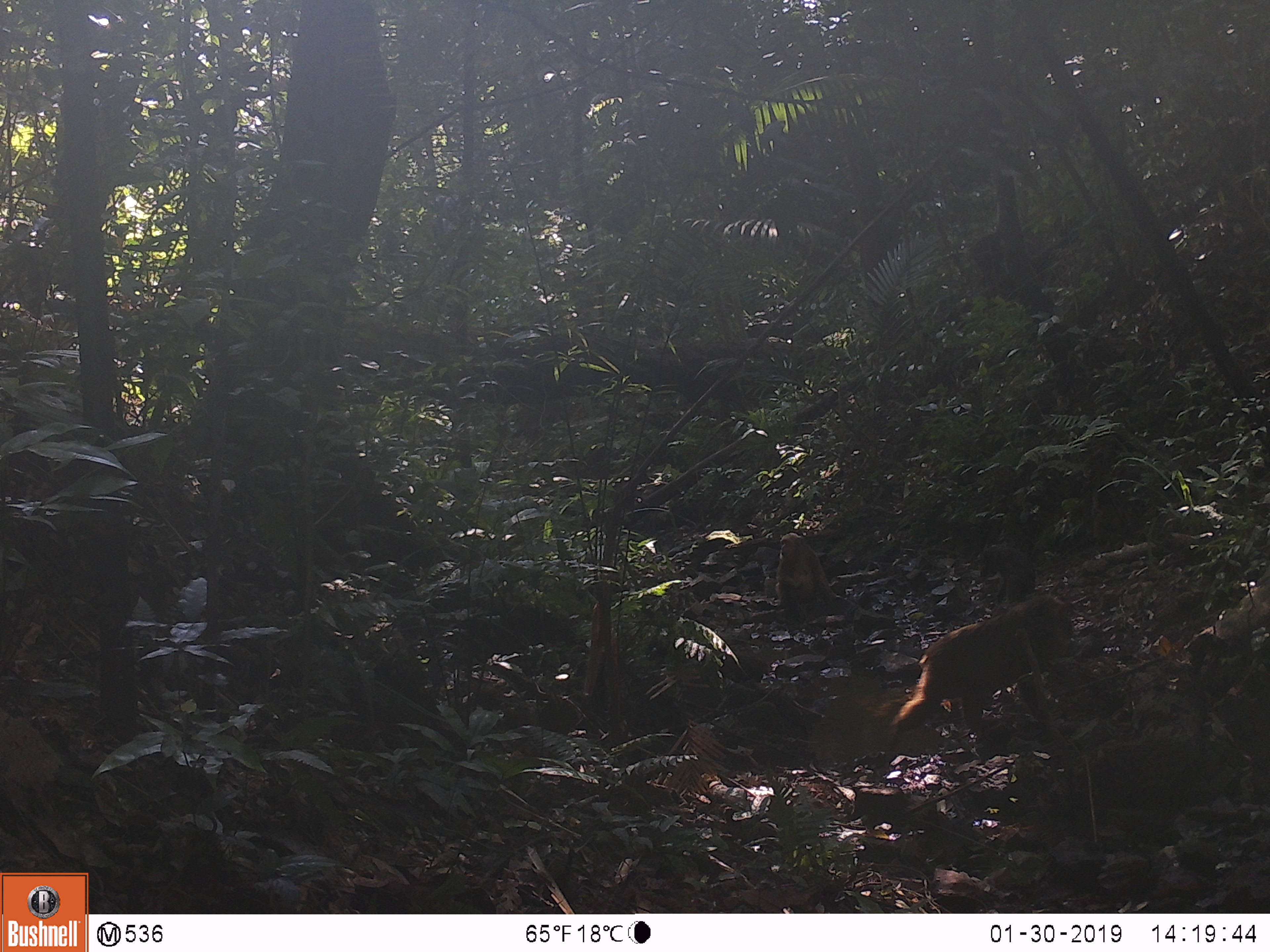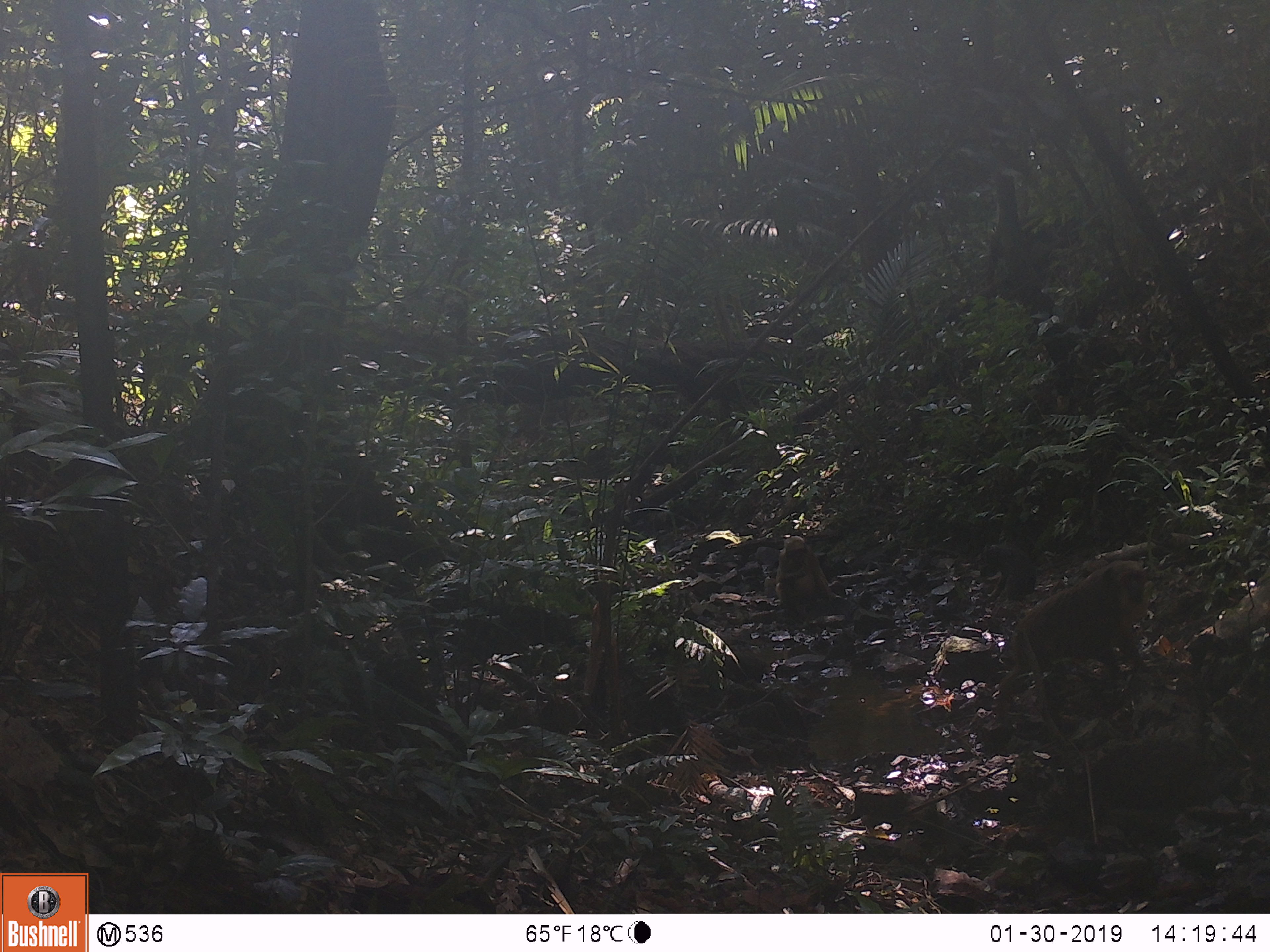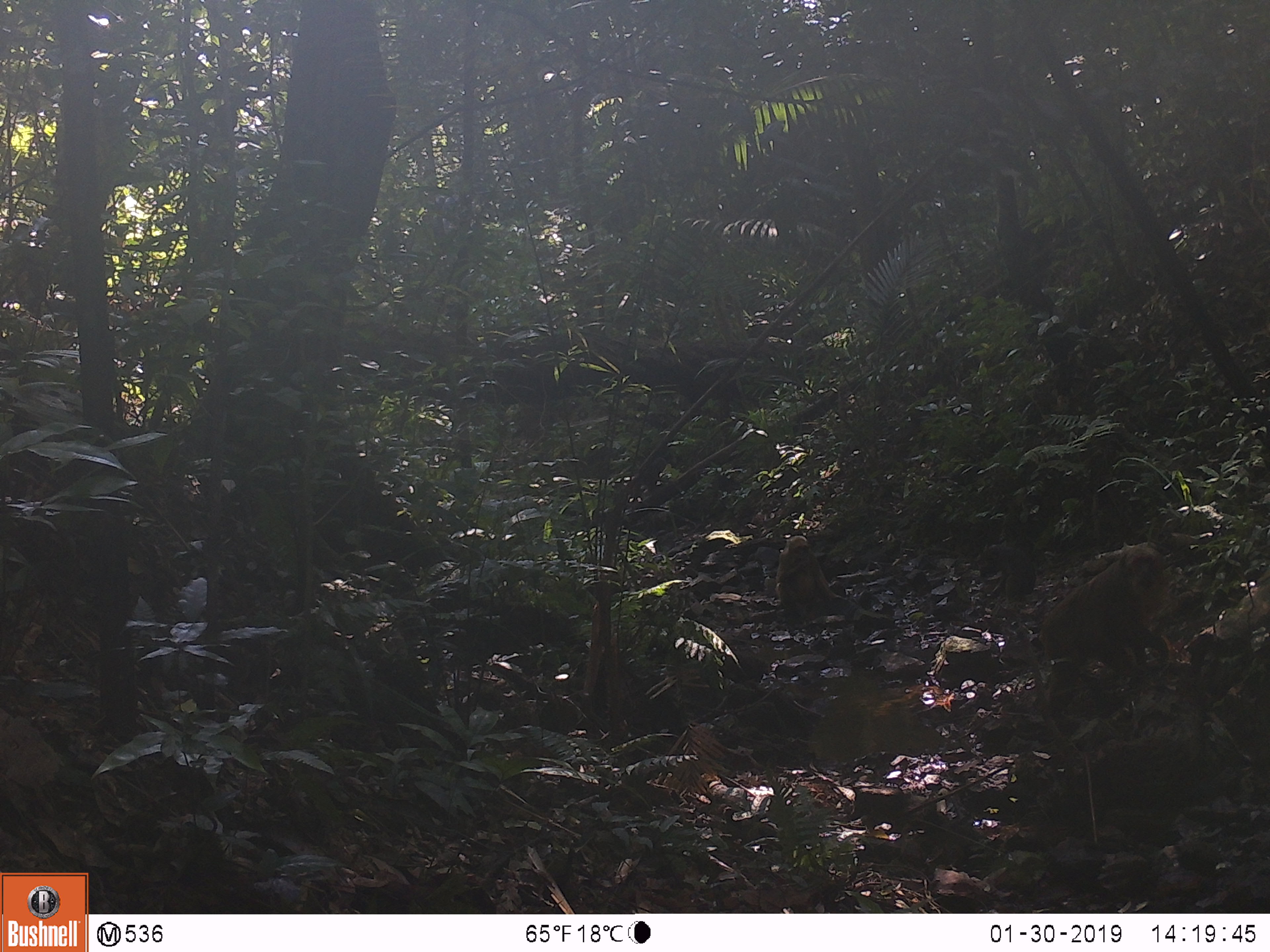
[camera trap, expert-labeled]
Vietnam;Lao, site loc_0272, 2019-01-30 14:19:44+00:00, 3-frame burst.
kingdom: Animalia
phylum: Chordata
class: Mammalia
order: Primates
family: Cercopithecidae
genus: Macaca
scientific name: Macaca arctoides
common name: stump-tailed macaque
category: stump tailed macaque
Stump tailed macaque (stump-tailed macaque) (Macaca arctoides). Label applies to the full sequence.